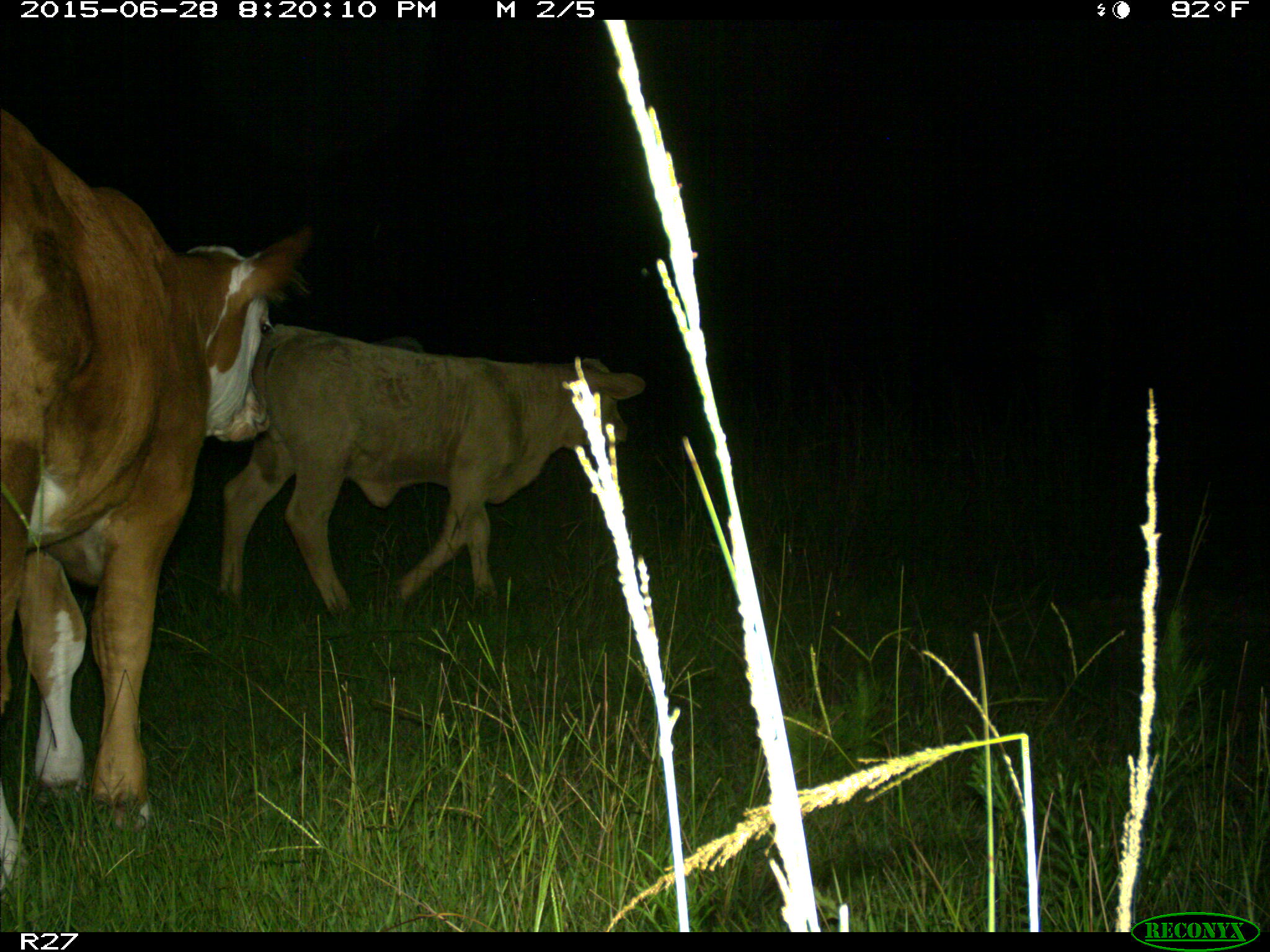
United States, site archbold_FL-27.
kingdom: Animalia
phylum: Chordata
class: Mammalia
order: Artiodactyla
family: Bovidae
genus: Bos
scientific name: Bos taurus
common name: domestic cow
Bos taurus (domestic cow).